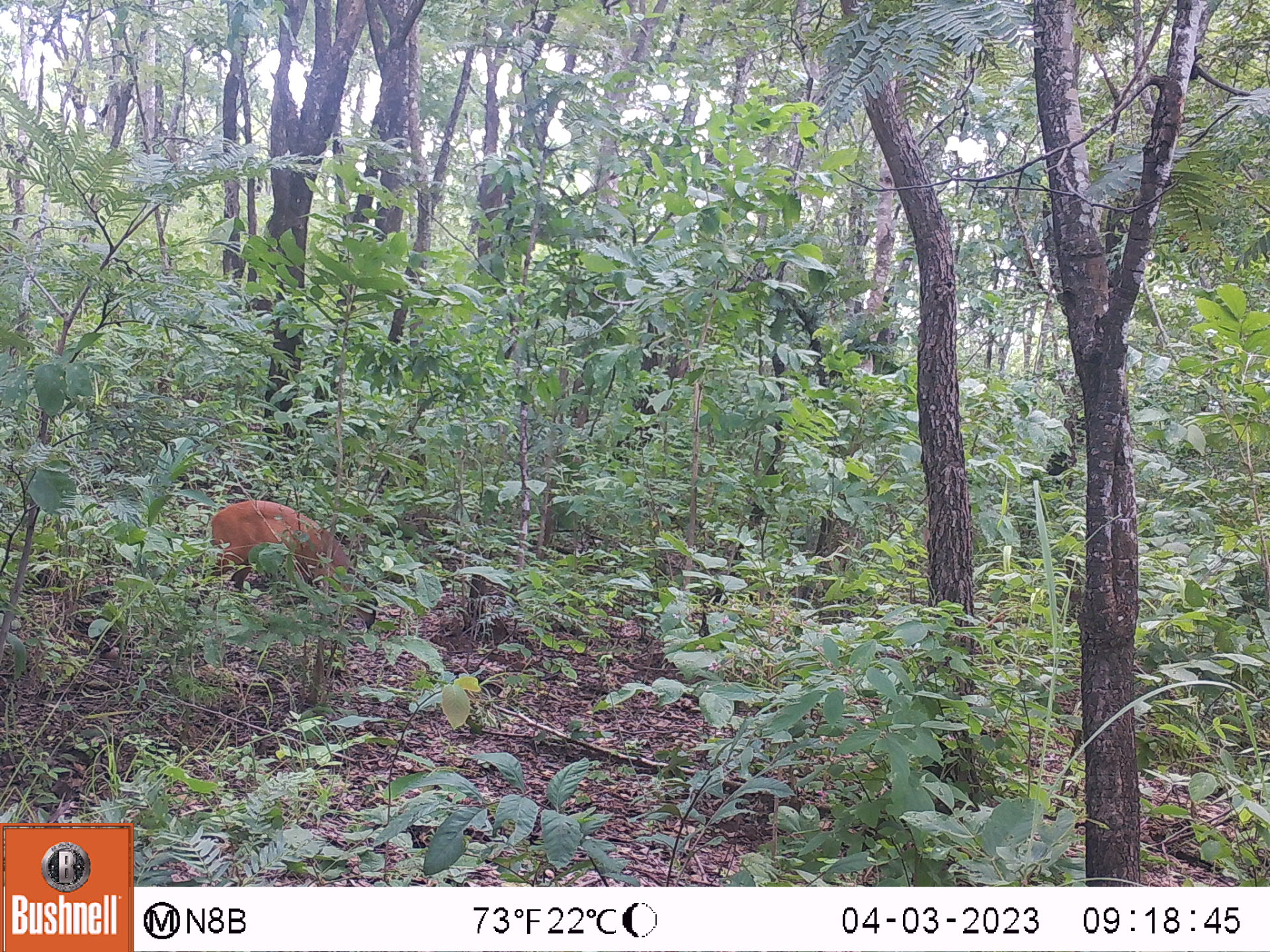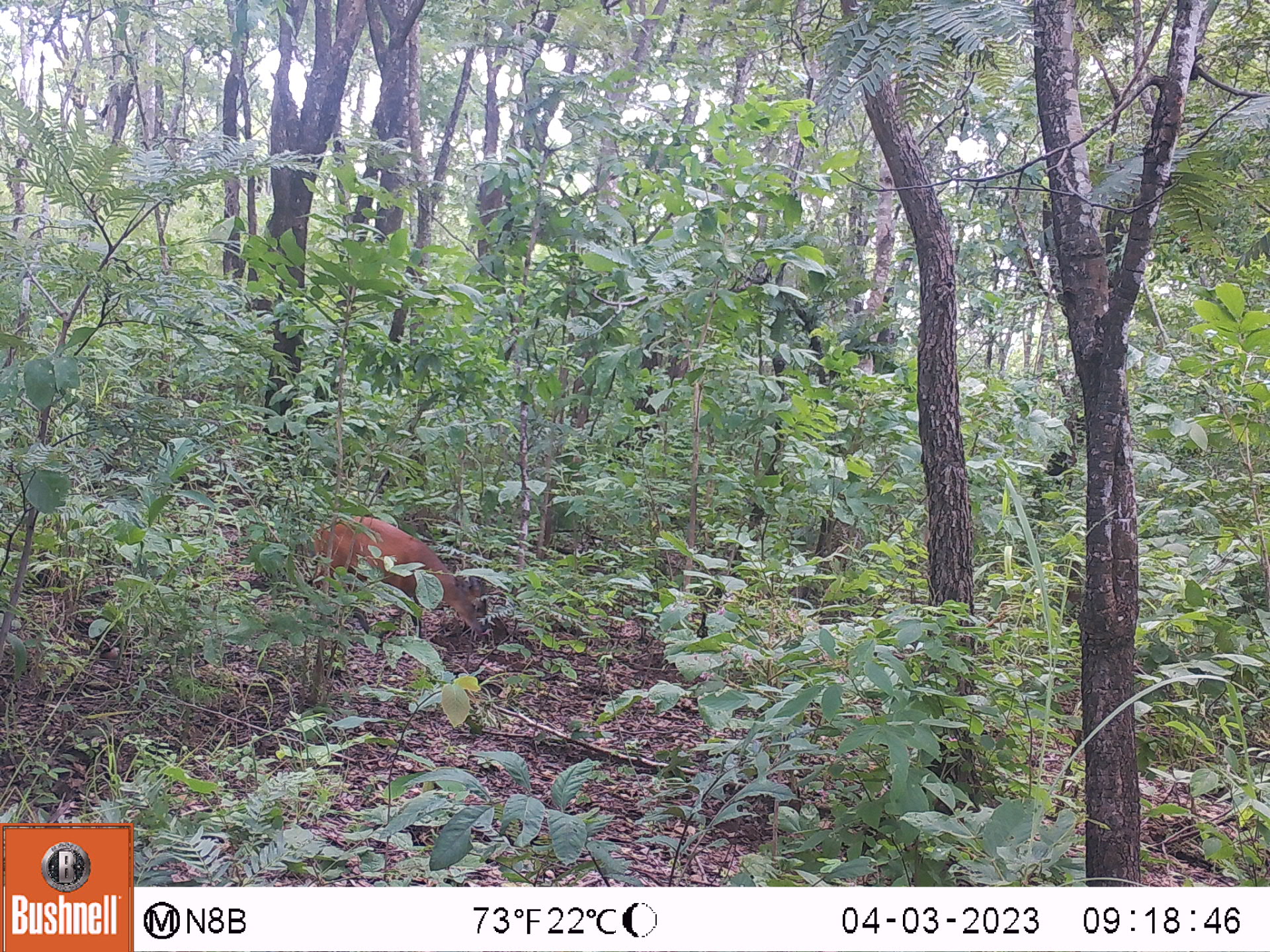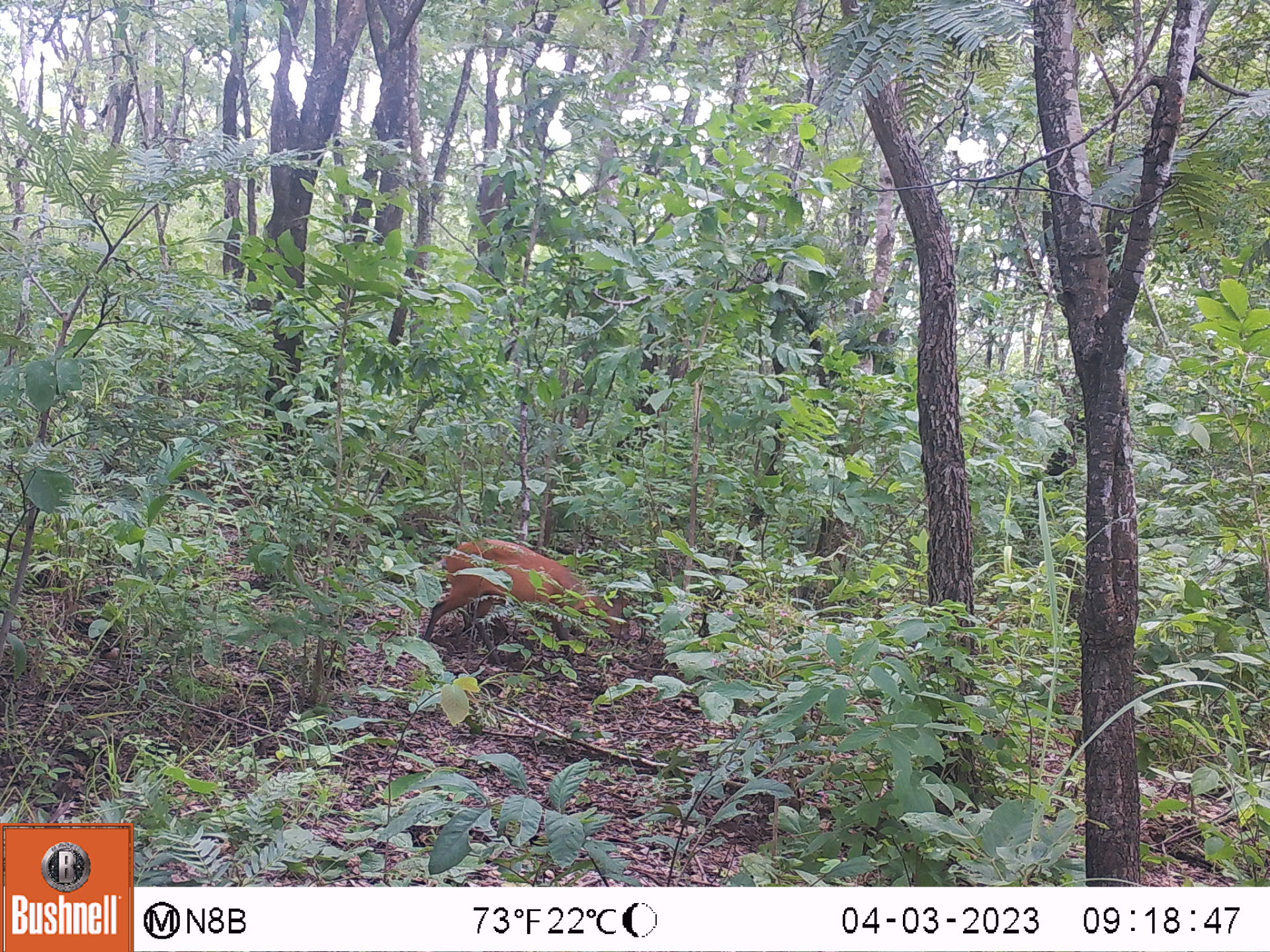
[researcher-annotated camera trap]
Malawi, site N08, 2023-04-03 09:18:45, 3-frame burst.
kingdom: Animalia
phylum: Chordata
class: Mammalia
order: Artiodactyla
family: Bovidae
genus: Cephalophorus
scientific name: Cephalophorus natalensis natalensis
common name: red duiker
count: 1